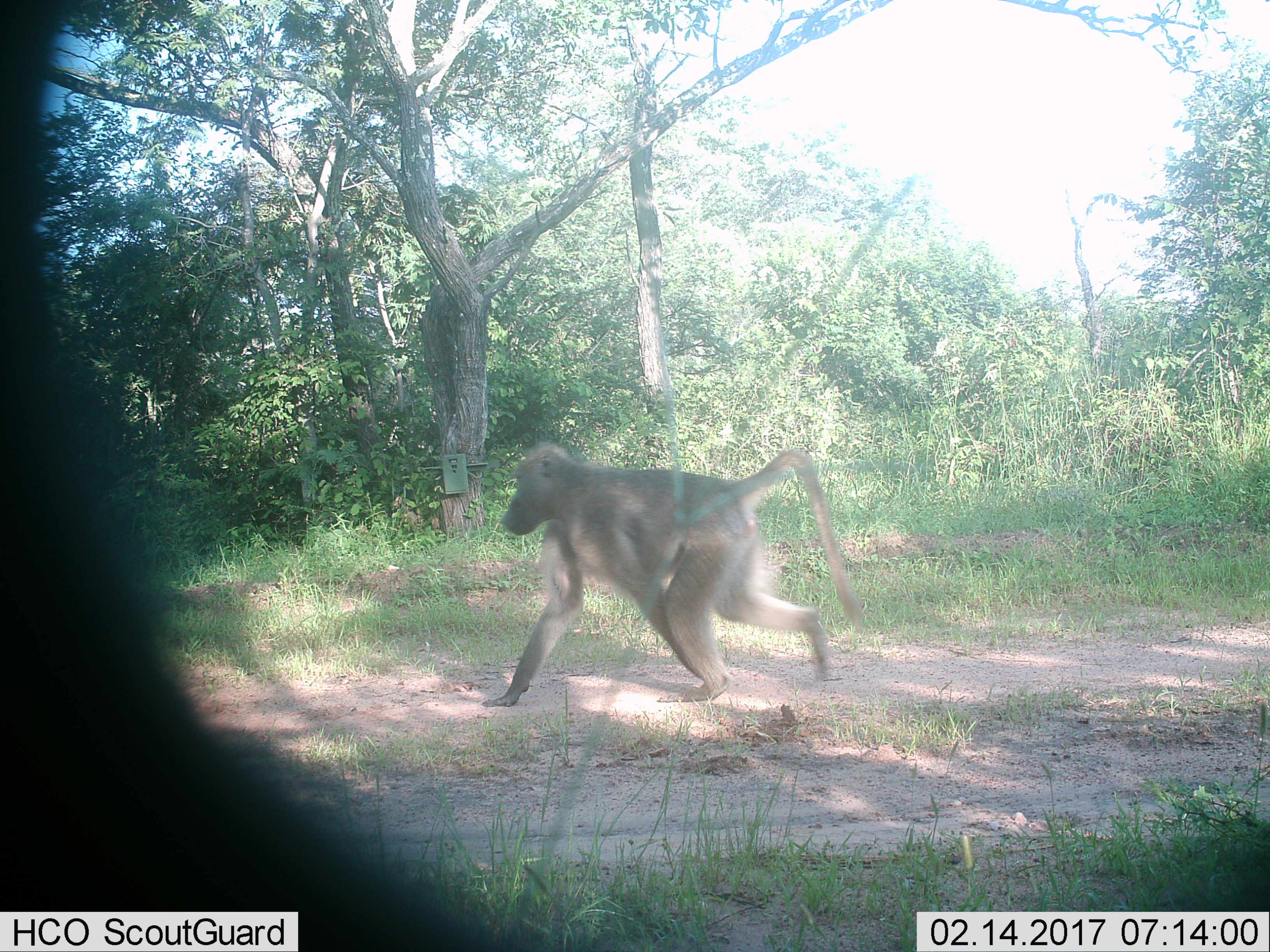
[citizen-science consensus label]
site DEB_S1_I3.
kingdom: Animalia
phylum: Chordata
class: Mammalia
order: Primates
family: Cercopithecidae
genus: Papio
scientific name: Papio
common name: baboon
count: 1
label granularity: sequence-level